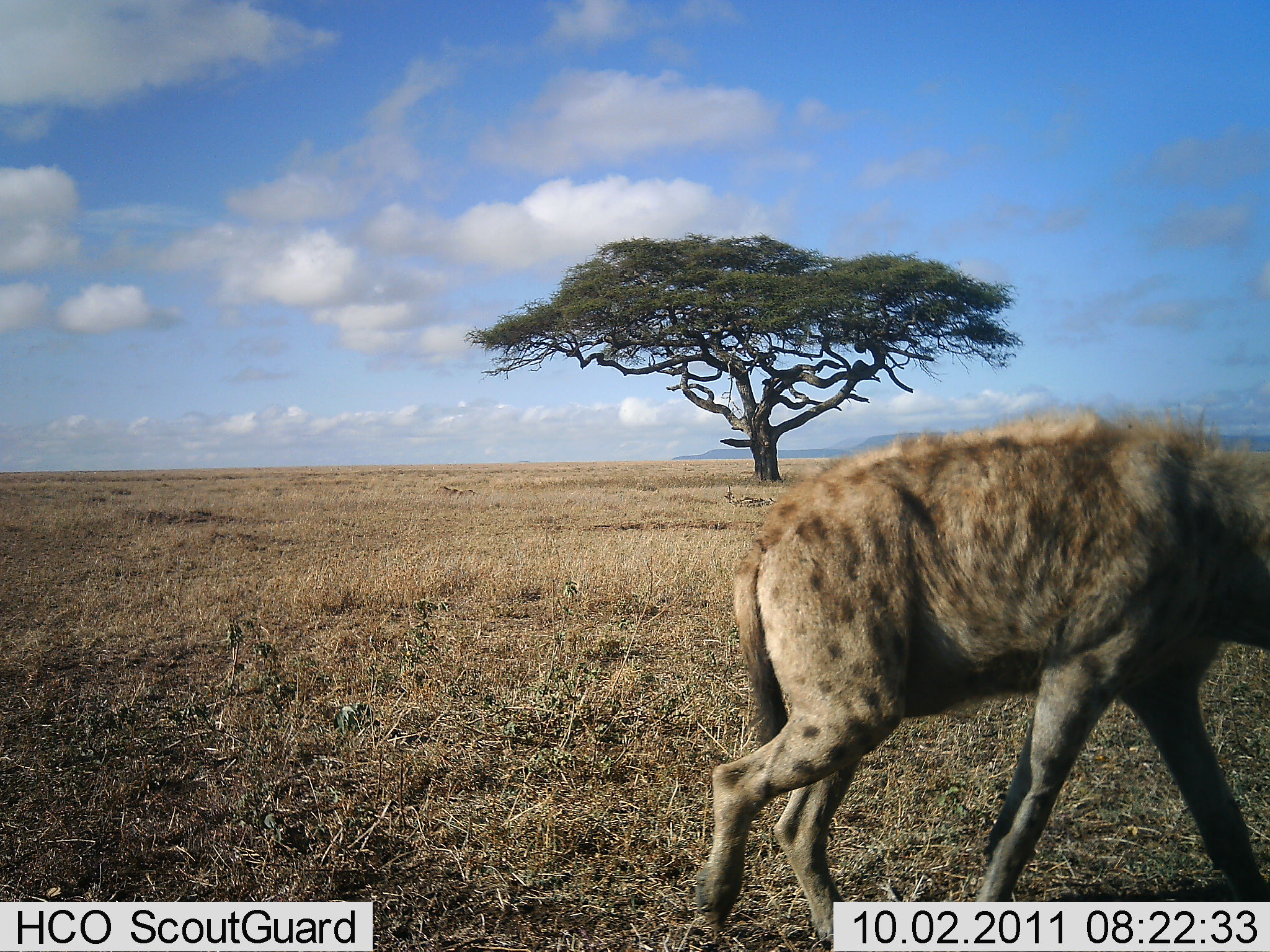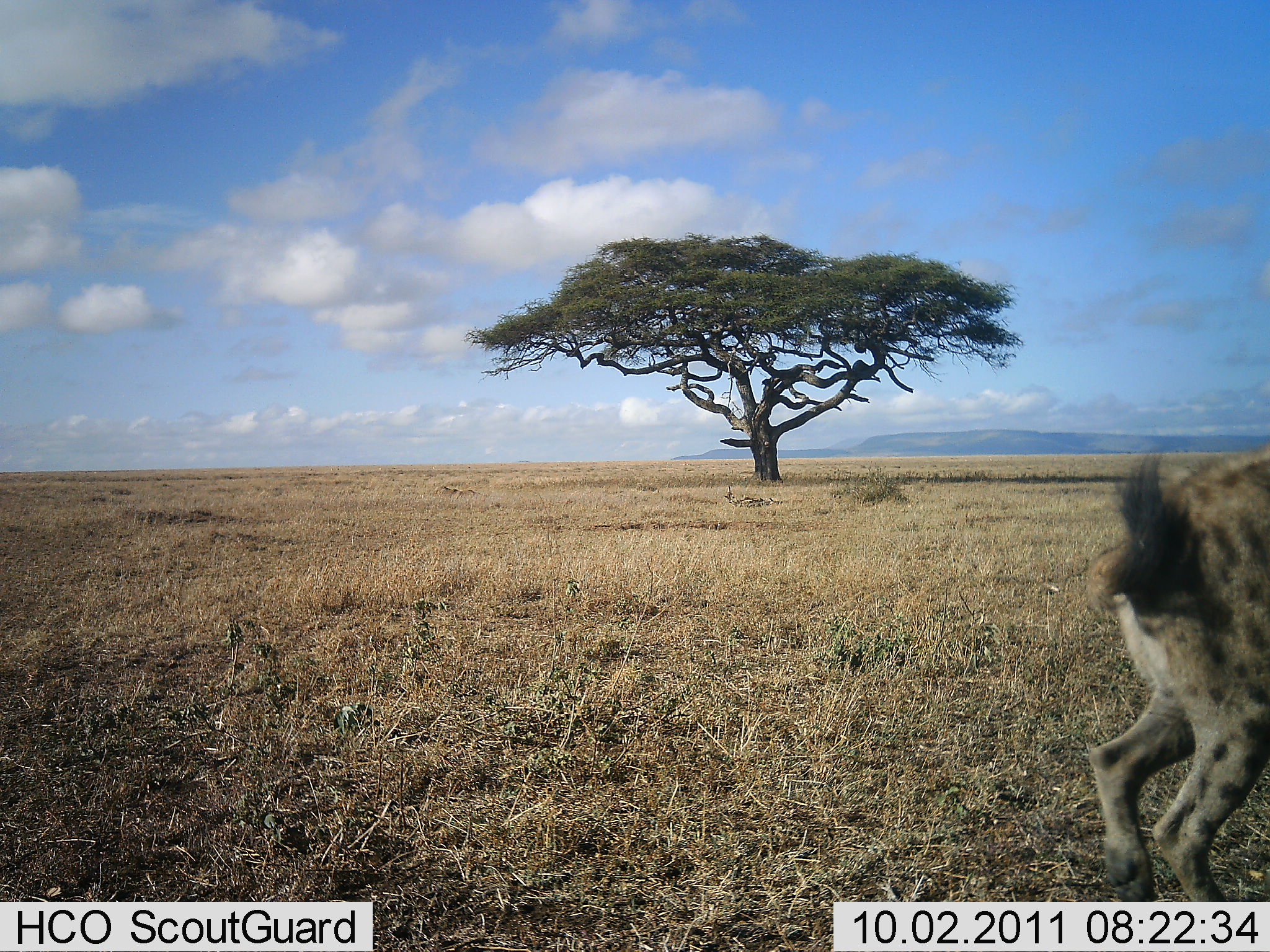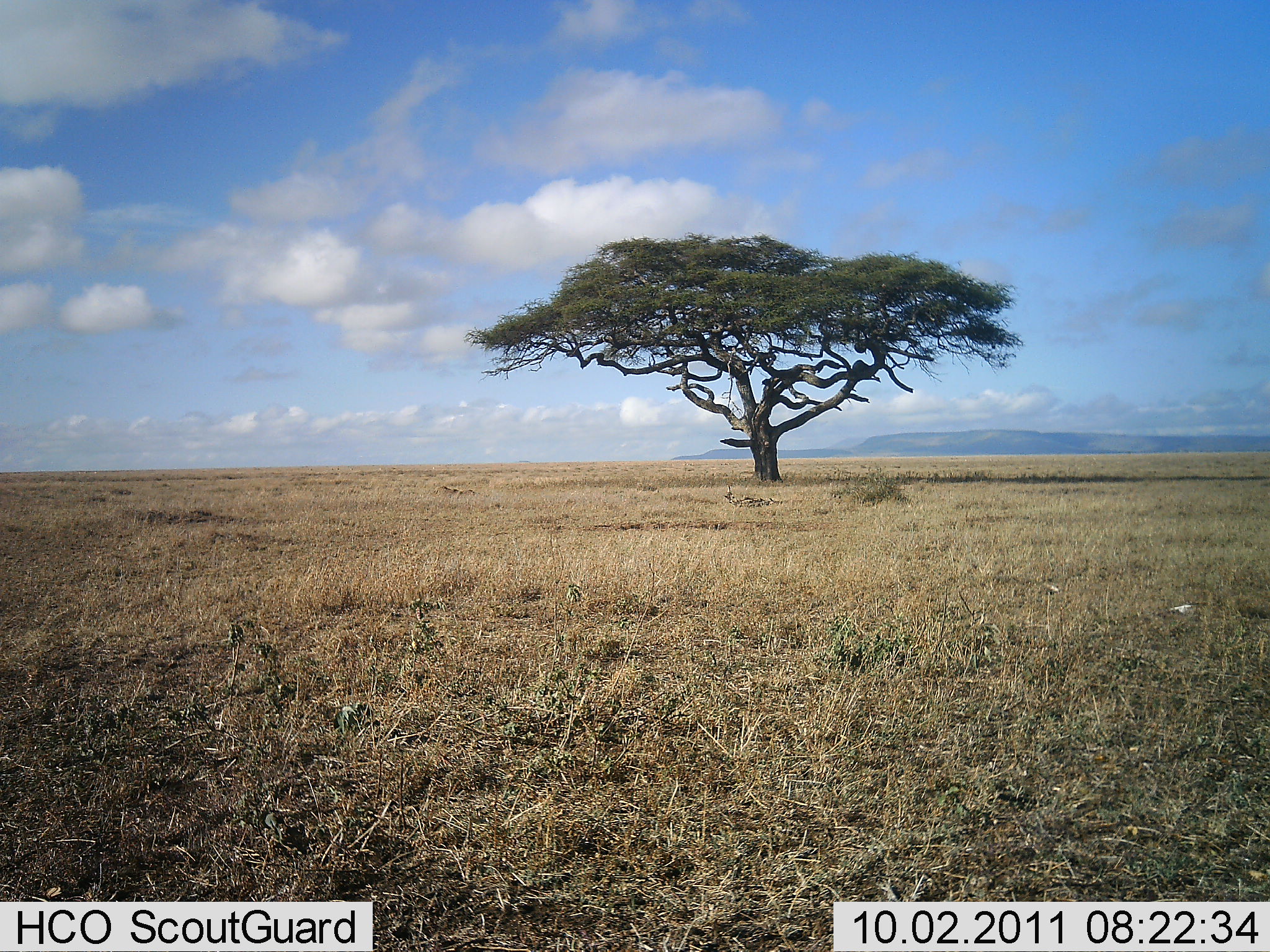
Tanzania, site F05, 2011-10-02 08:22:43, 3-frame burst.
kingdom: Animalia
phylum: Chordata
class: Mammalia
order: Carnivora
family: Hyaenidae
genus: Crocuta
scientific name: Crocuta crocuta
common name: spotted hyena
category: hyenaspotted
Hyenaspotted (spotted hyena) (Crocuta crocuta), count 1. Behavior (volunteer vote fractions): standing 0%, resting 0%, moving 100%, interacting 0%. Young present (vote fraction): 0%. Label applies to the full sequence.